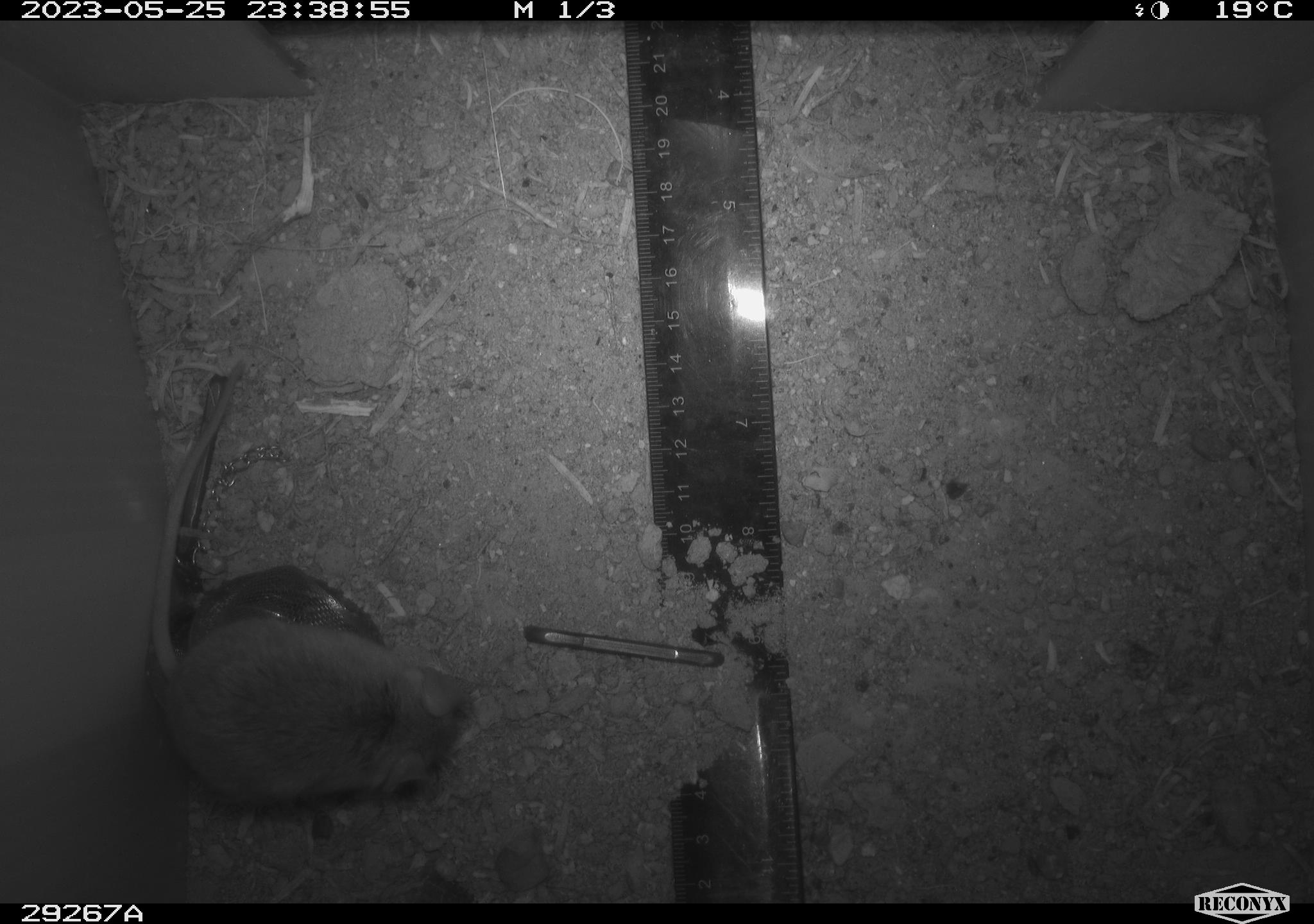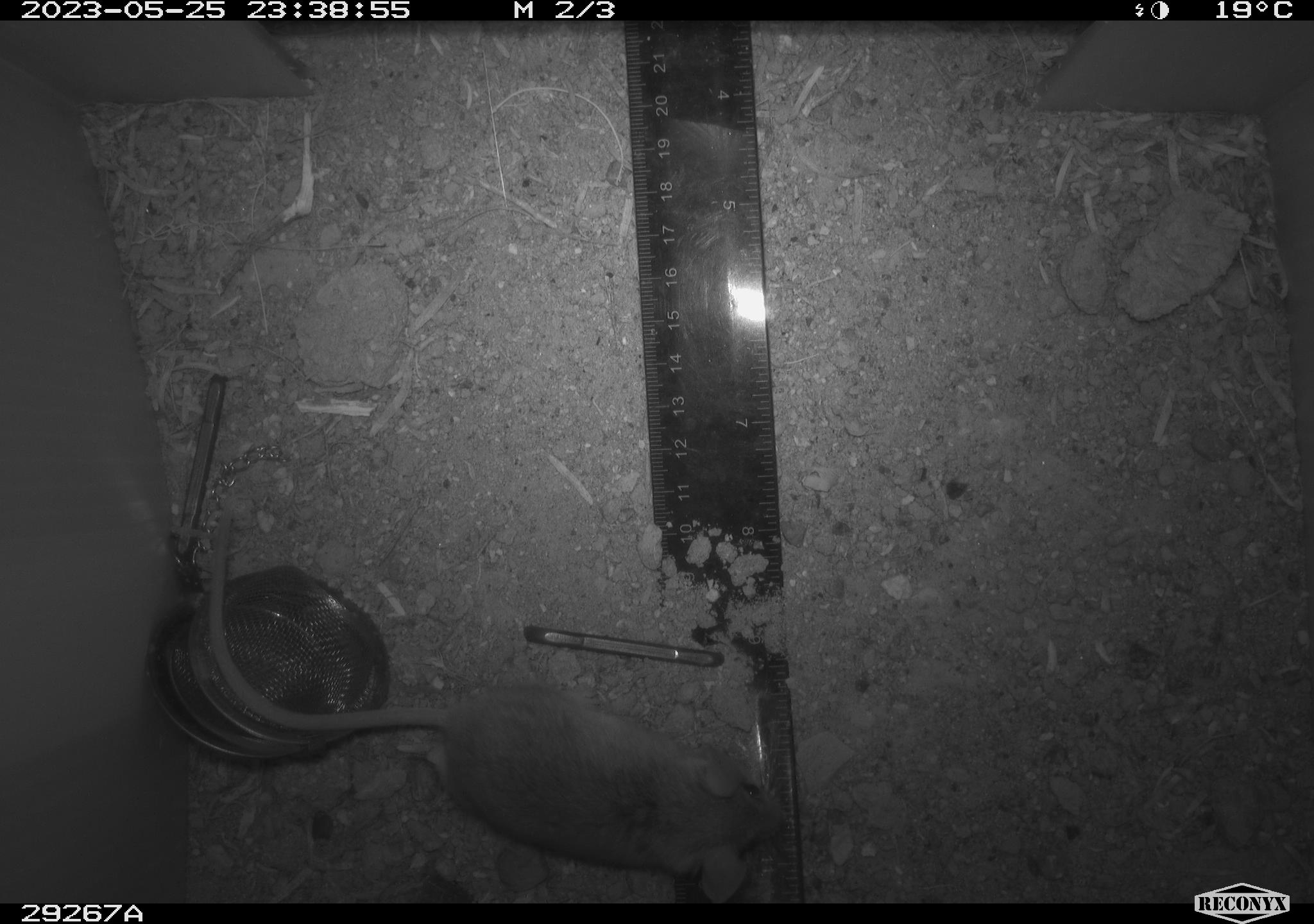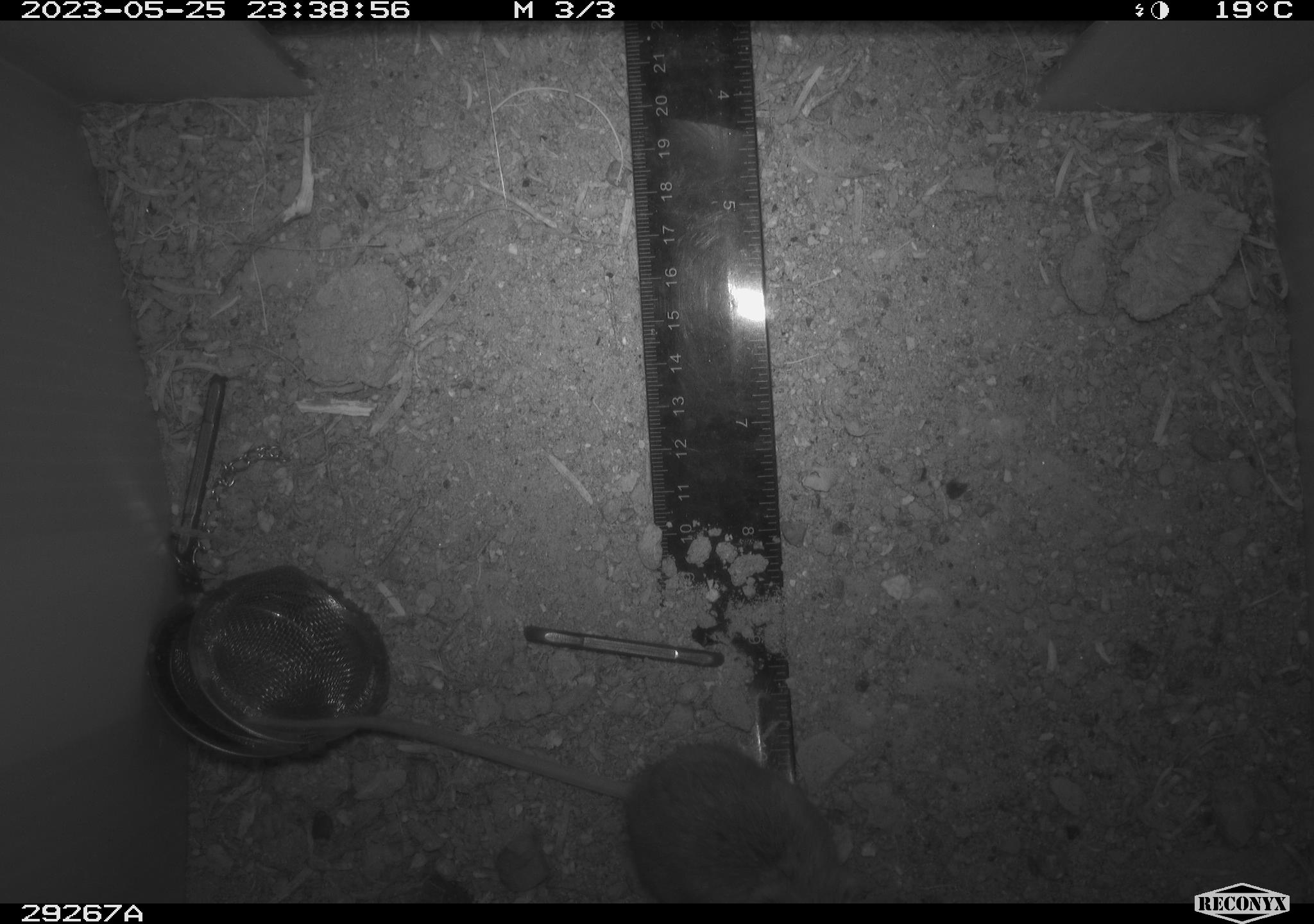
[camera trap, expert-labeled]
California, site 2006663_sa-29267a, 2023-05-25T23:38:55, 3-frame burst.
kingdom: Animalia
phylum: Chordata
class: Mammalia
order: Rodentia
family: Cricetidae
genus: Peromyscus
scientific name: Peromyscus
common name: deer mice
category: peromyscus species